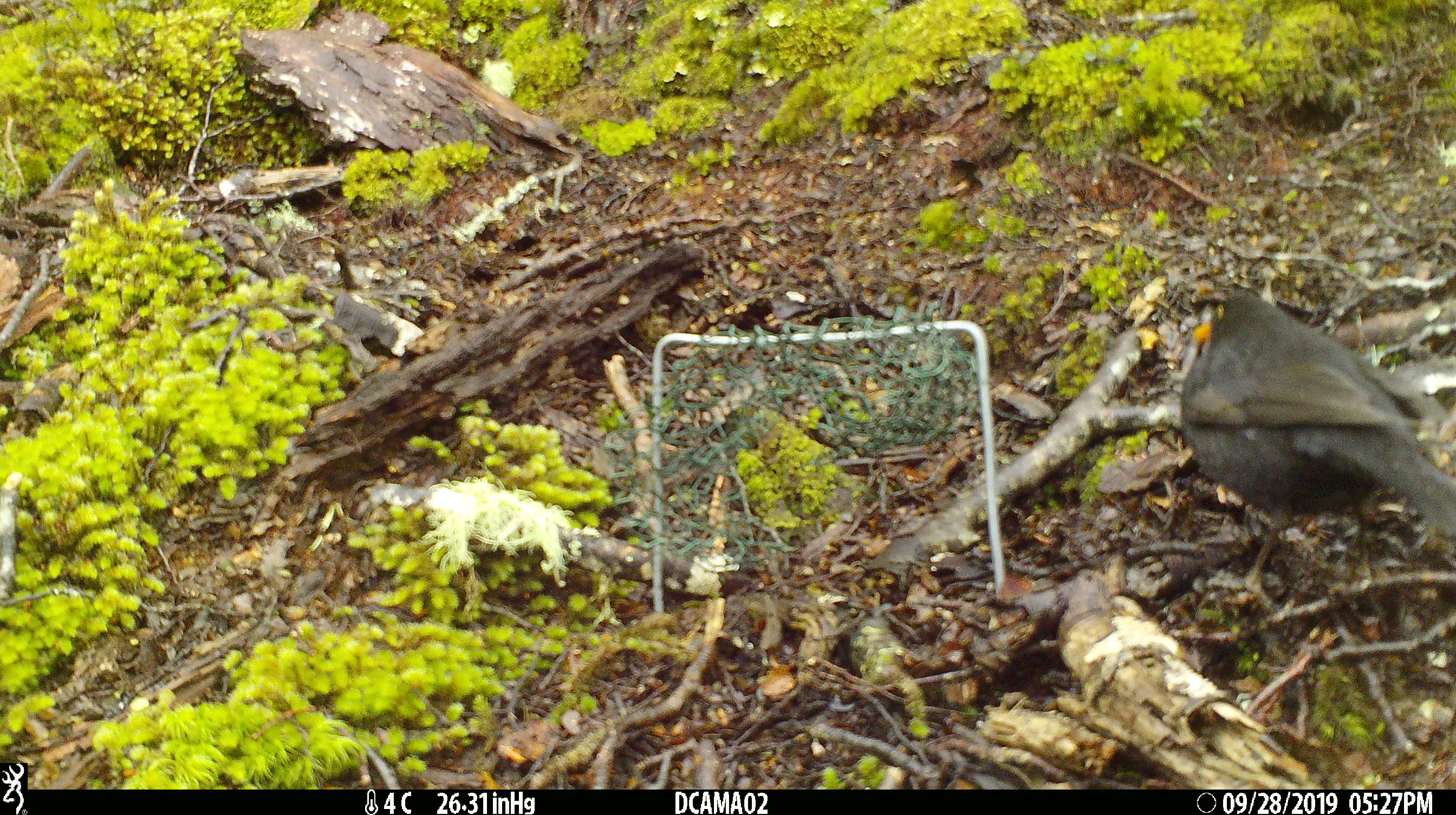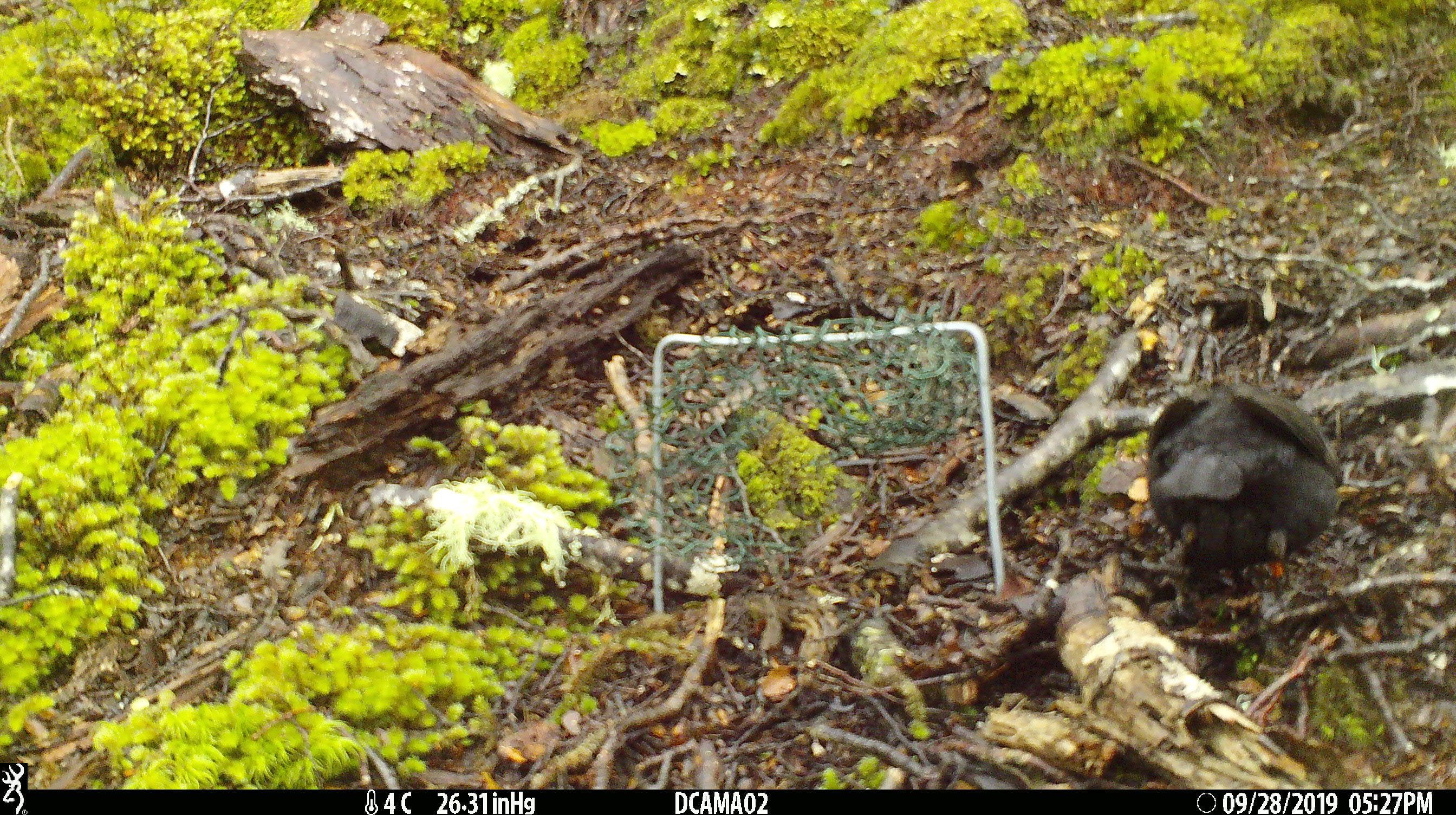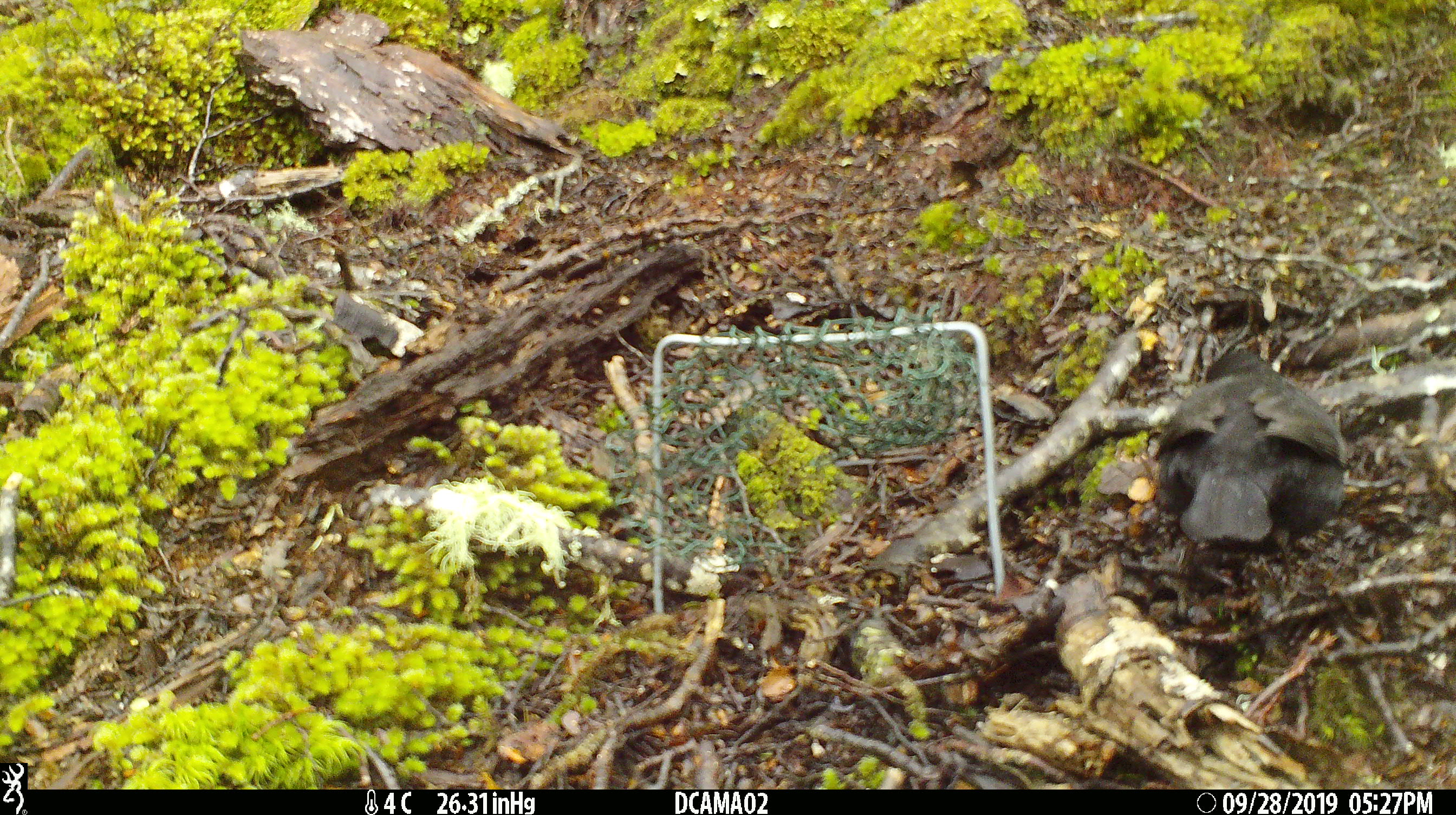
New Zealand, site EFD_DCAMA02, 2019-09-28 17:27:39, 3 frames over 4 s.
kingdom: Animalia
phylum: Chordata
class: Aves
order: Passeriformes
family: Turdidae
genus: Turdus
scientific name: Turdus merula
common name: eurasian blackbird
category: blackbird